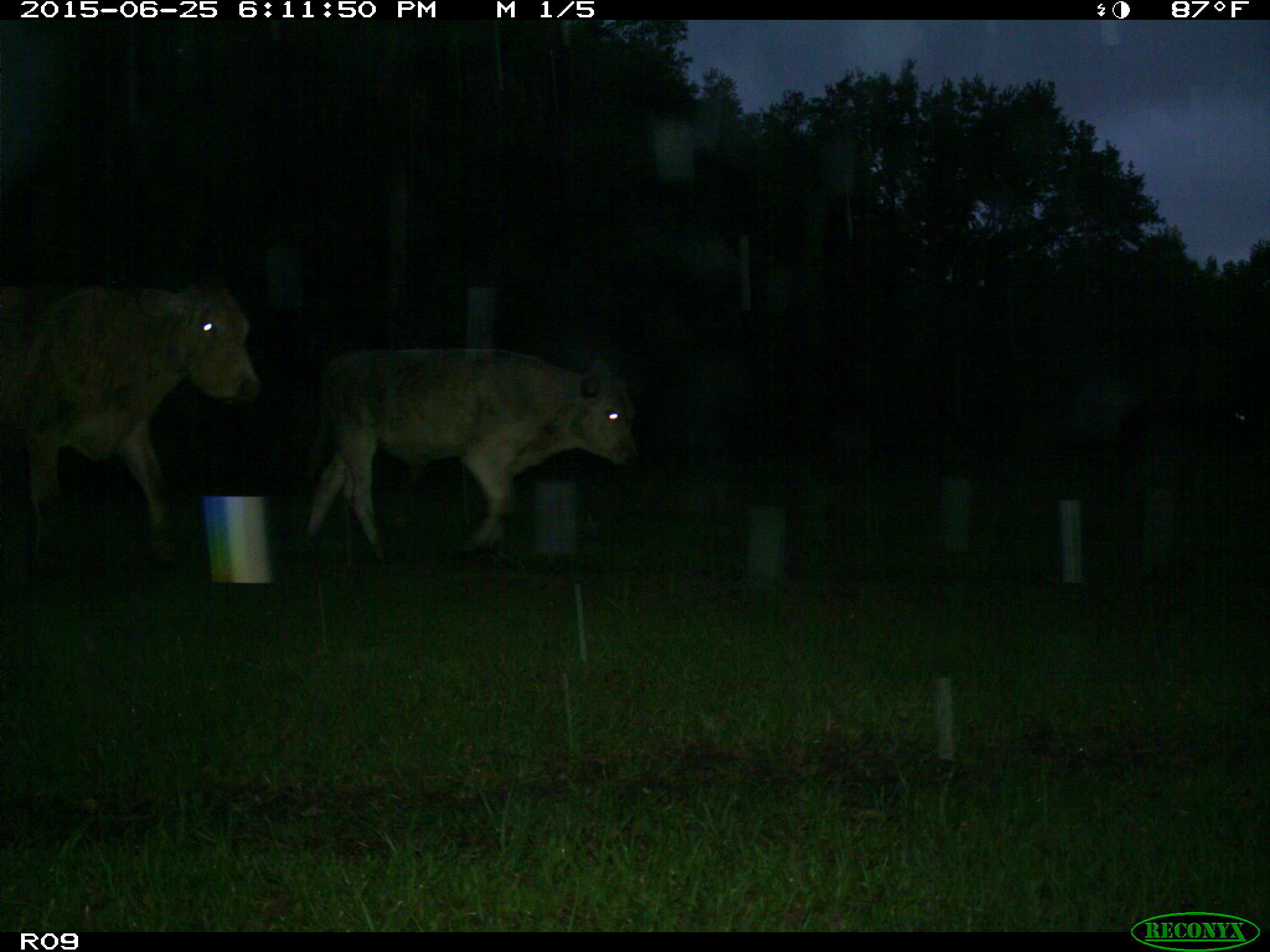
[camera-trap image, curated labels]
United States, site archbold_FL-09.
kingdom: Animalia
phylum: Chordata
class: Mammalia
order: Artiodactyla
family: Bovidae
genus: Bos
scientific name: Bos taurus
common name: domestic cow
Bos taurus (domestic cow).